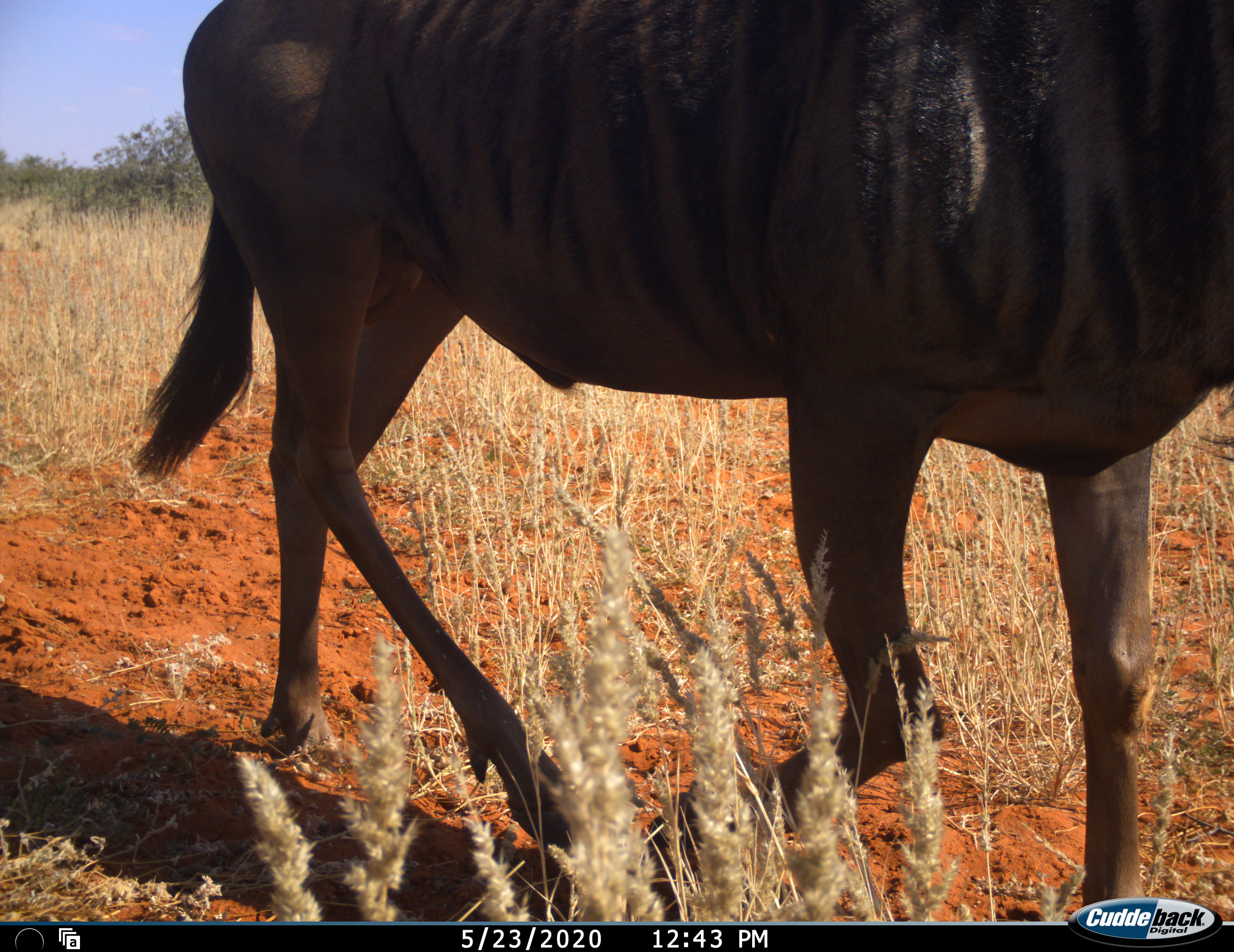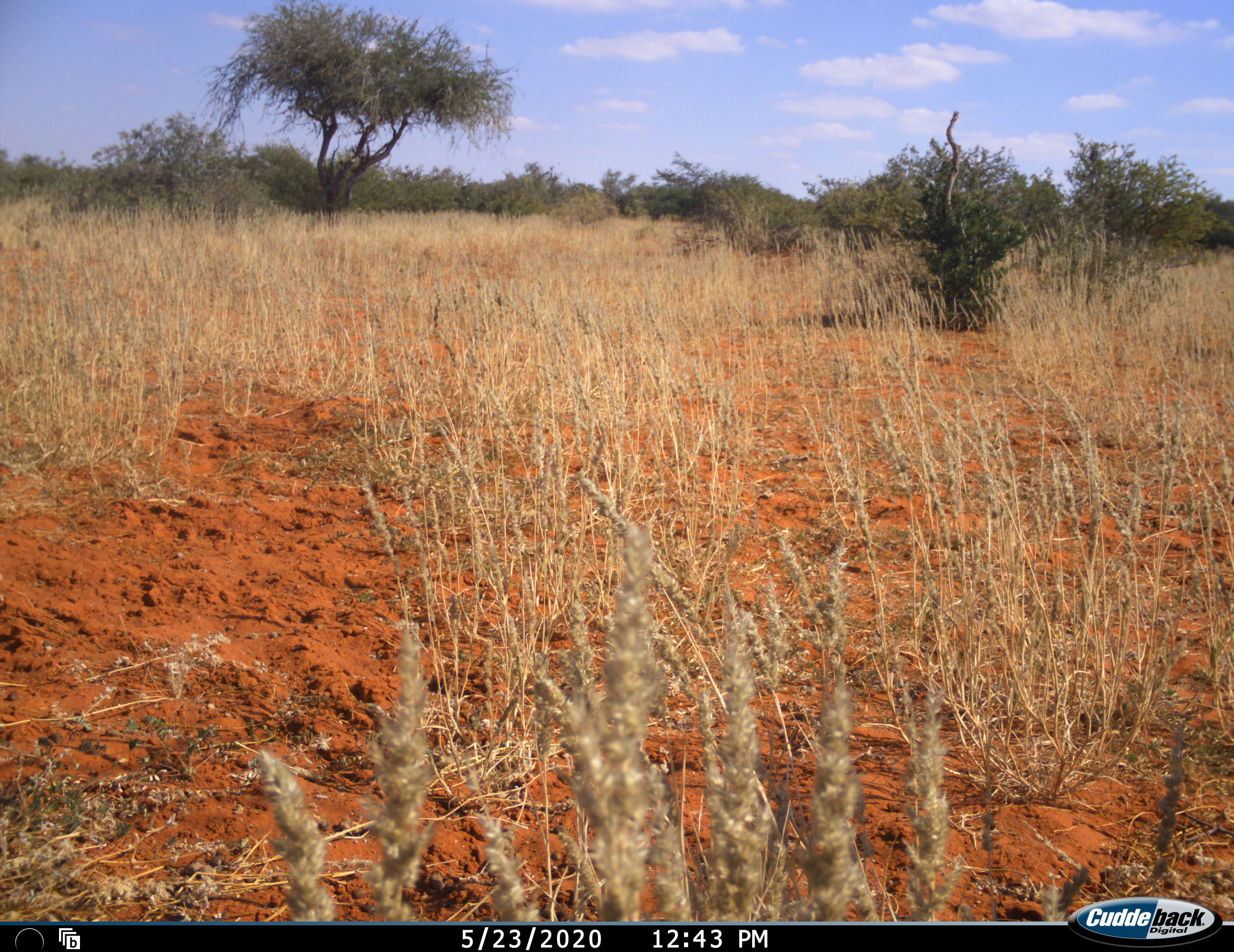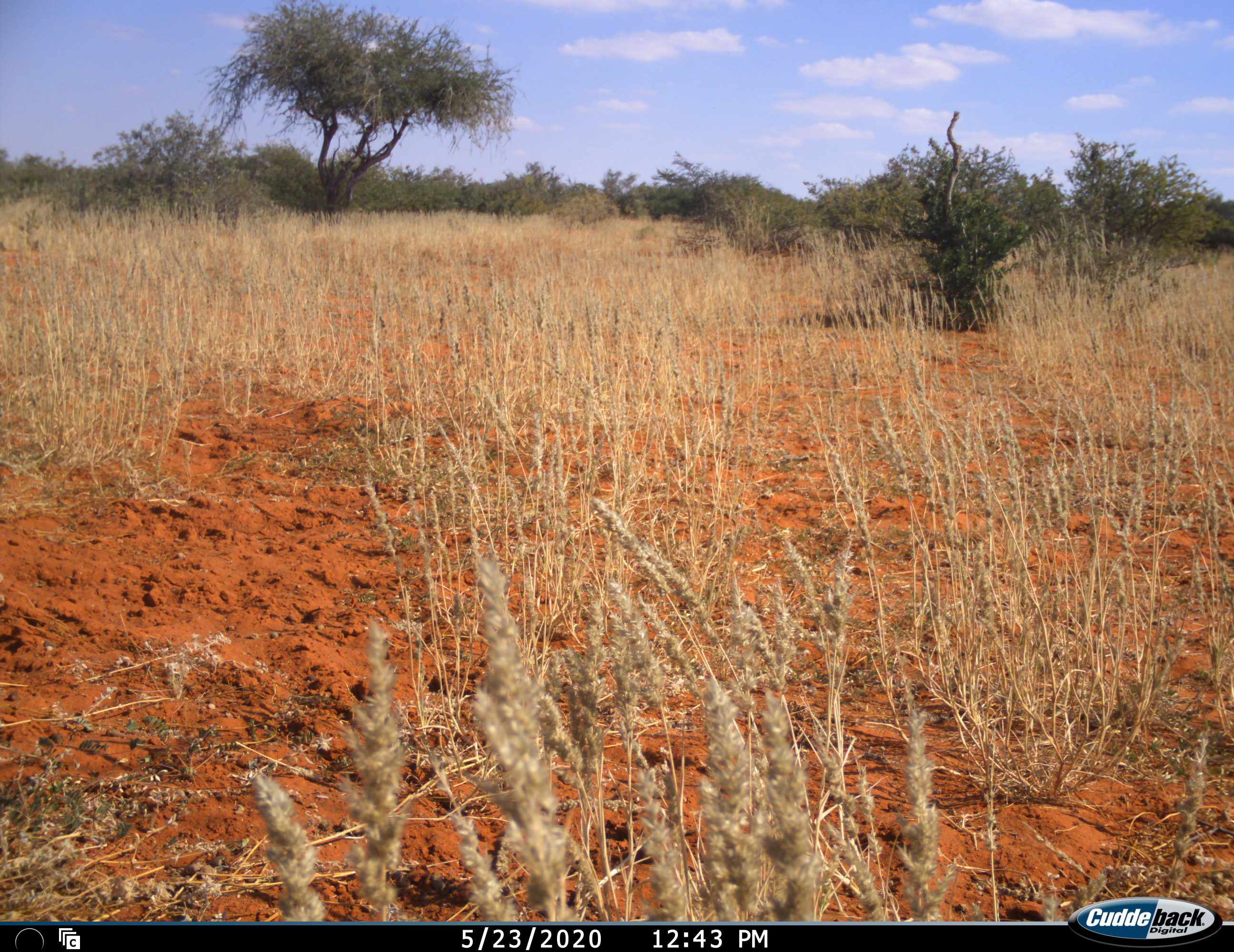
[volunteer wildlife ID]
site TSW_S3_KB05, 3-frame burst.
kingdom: Animalia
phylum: Chordata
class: Mammalia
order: Artiodactyla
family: Bovidae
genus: Connochaetes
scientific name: Connochaetes taurinus taurinus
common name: blue wildebeest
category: wildebeestblue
Wildebeestblue (blue wildebeest) (Connochaetes taurinus taurinus), count 1. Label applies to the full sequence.